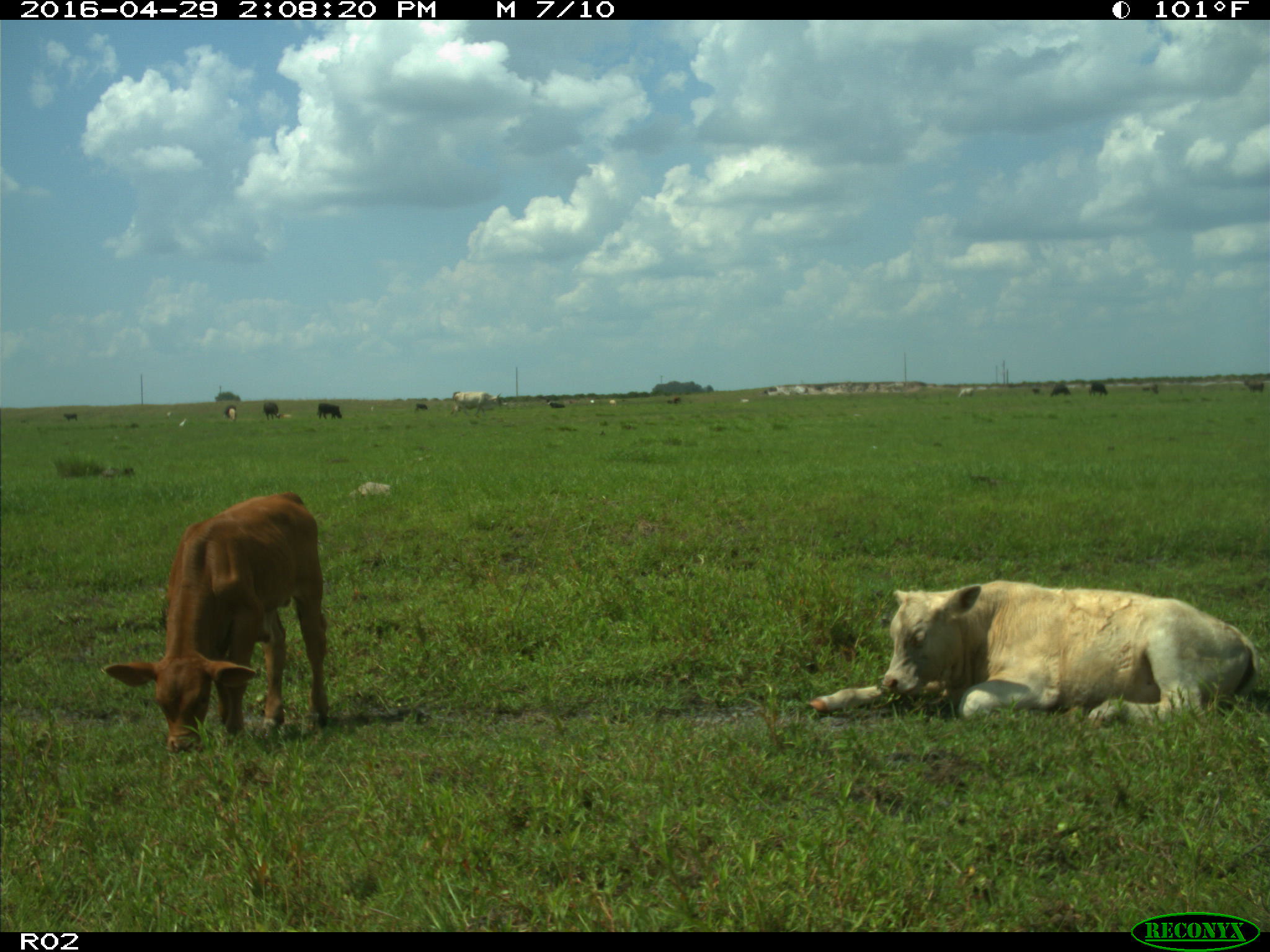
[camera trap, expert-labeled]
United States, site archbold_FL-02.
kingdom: Animalia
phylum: Chordata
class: Mammalia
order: Artiodactyla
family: Bovidae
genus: Bos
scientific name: Bos taurus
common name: domestic cow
Bos taurus (domestic cow).